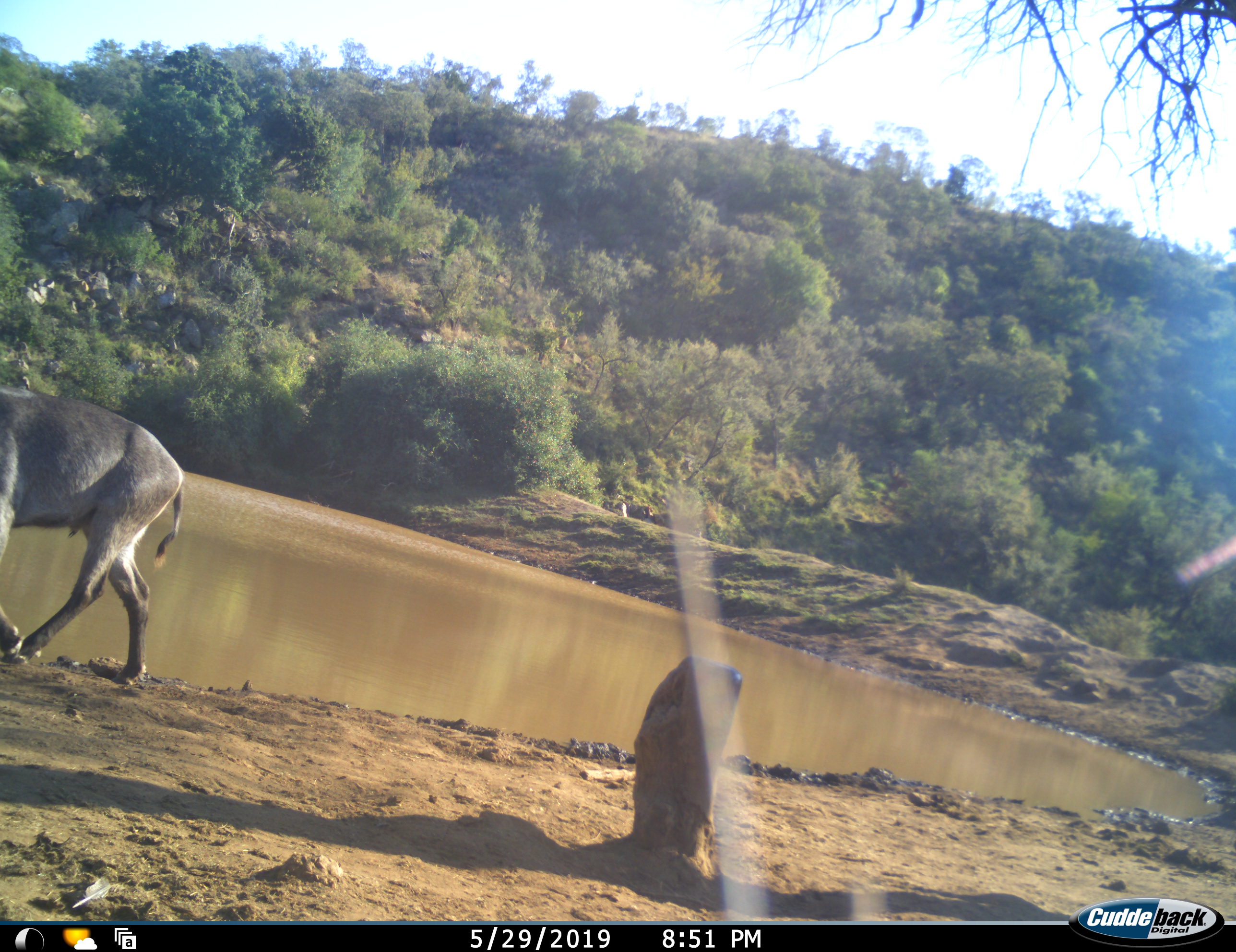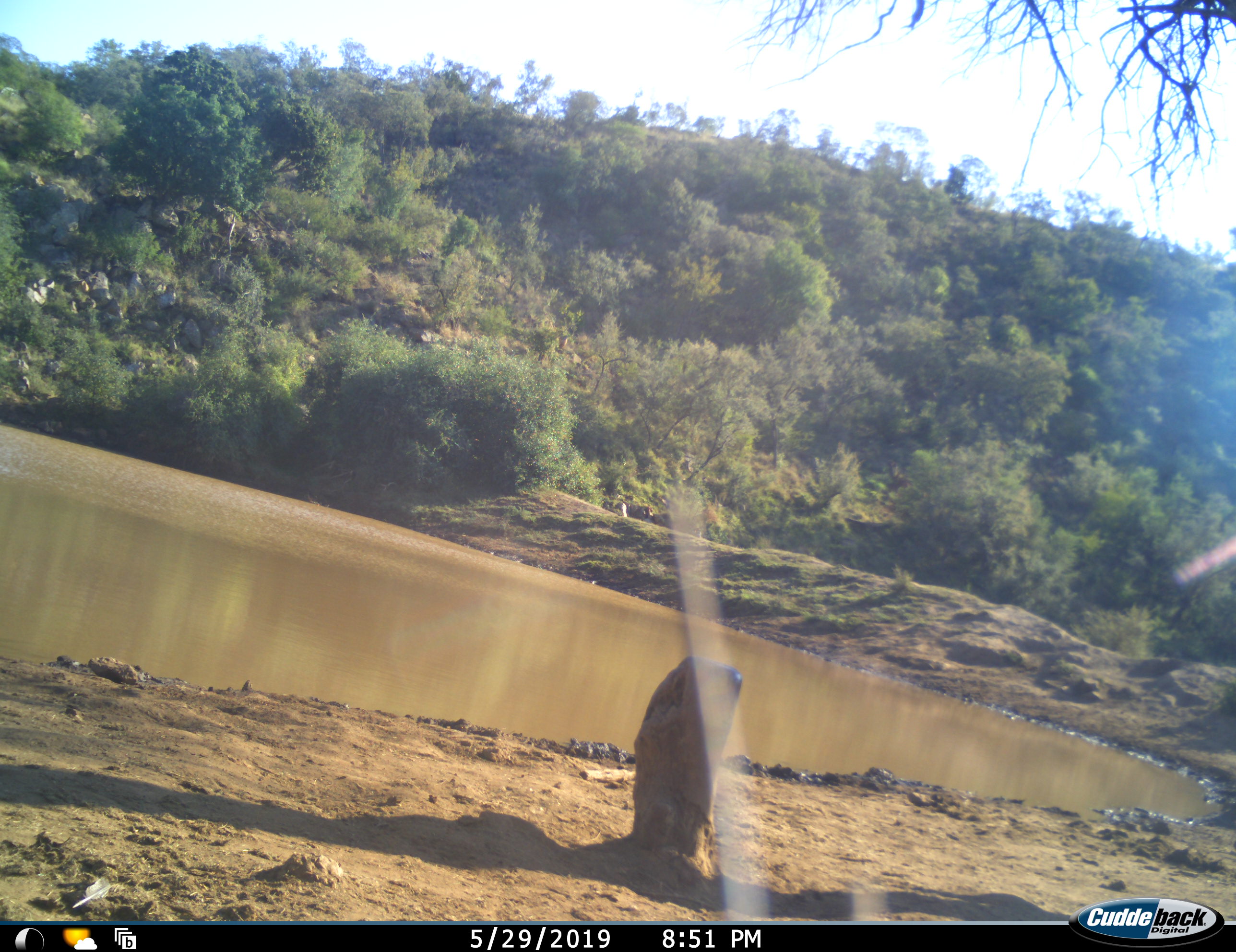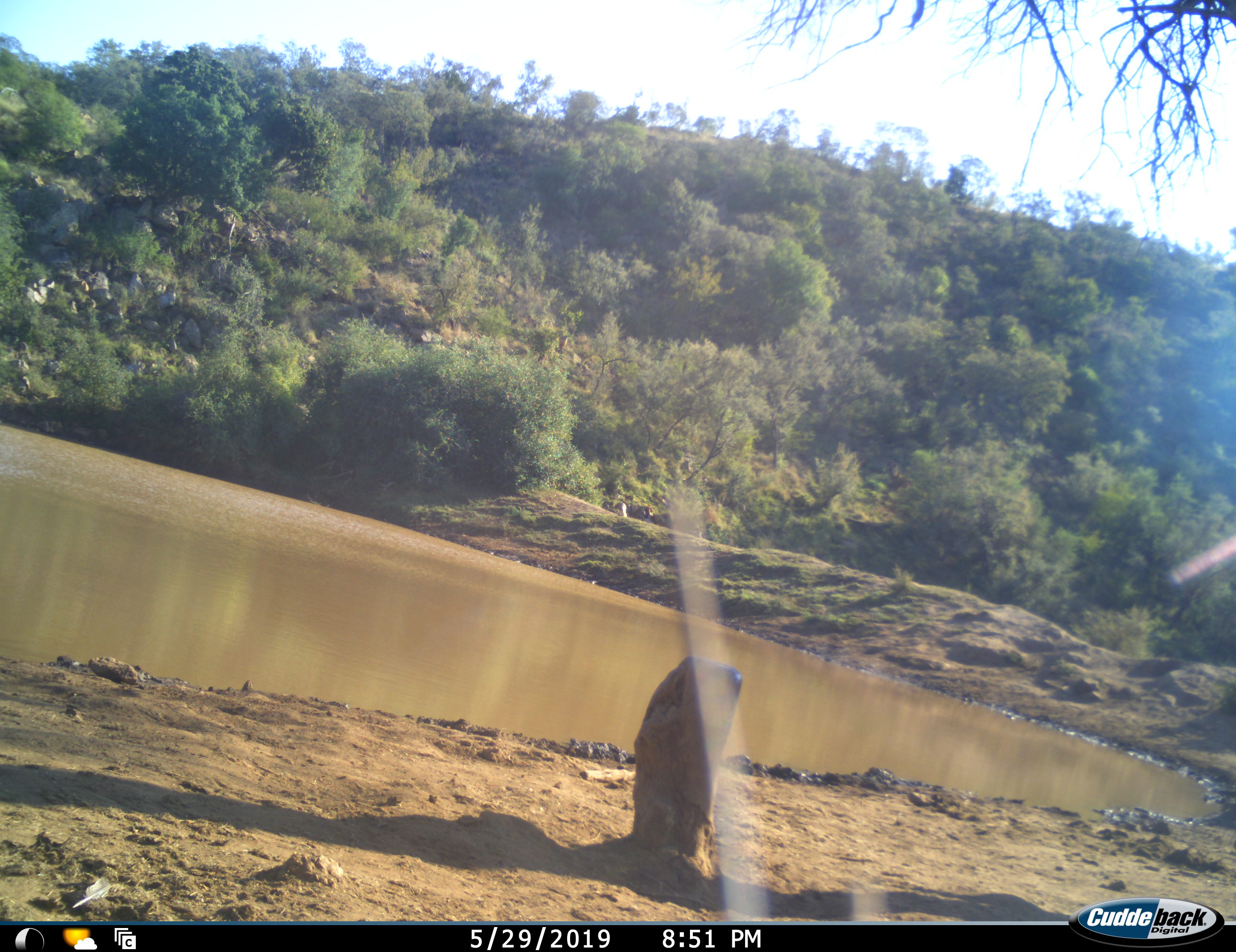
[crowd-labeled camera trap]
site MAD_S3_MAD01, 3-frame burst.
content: unidentified animal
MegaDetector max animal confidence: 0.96